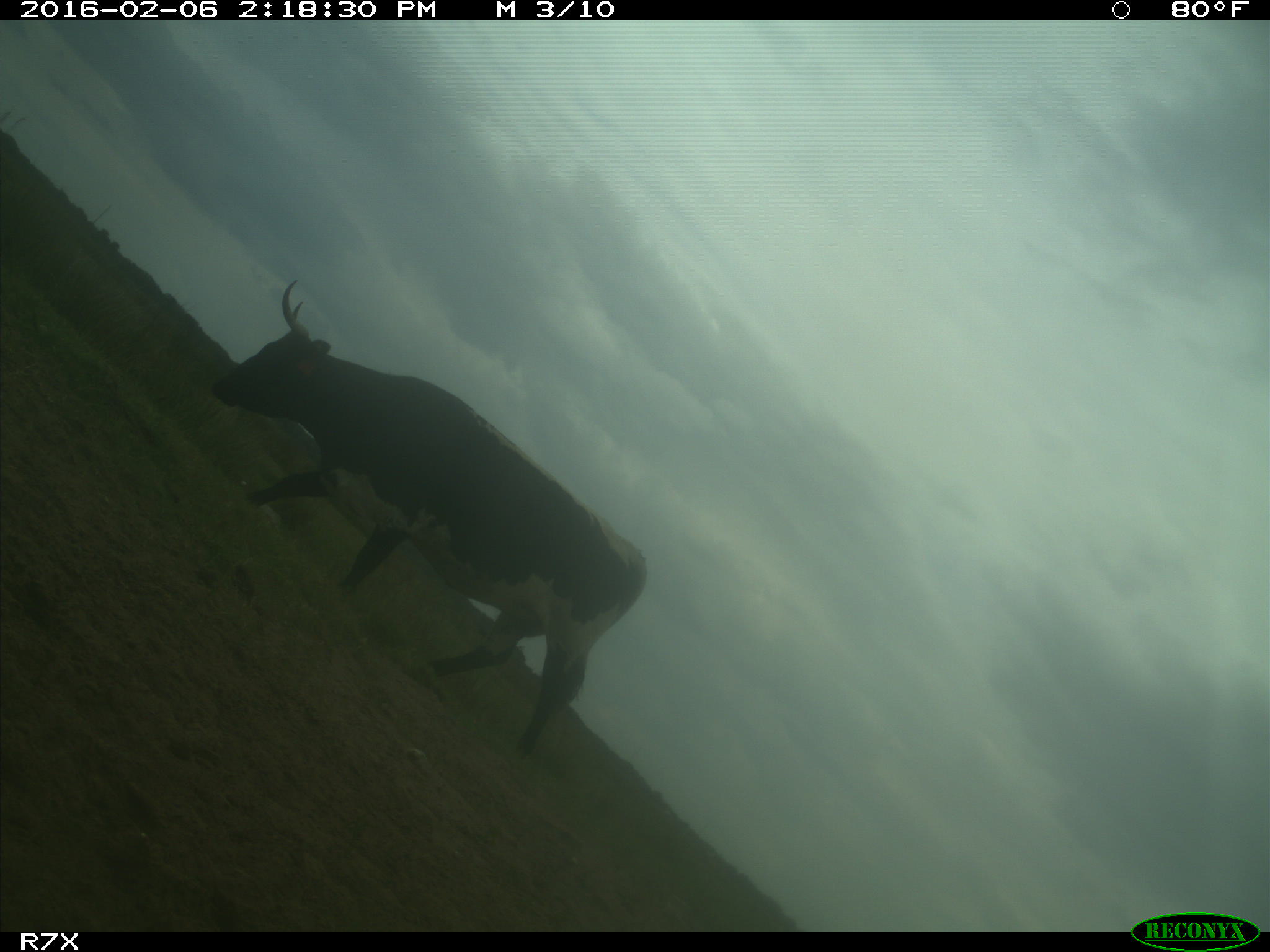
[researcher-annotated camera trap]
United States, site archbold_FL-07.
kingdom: Animalia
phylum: Chordata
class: Mammalia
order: Artiodactyla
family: Bovidae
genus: Bos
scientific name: Bos taurus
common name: domestic cow